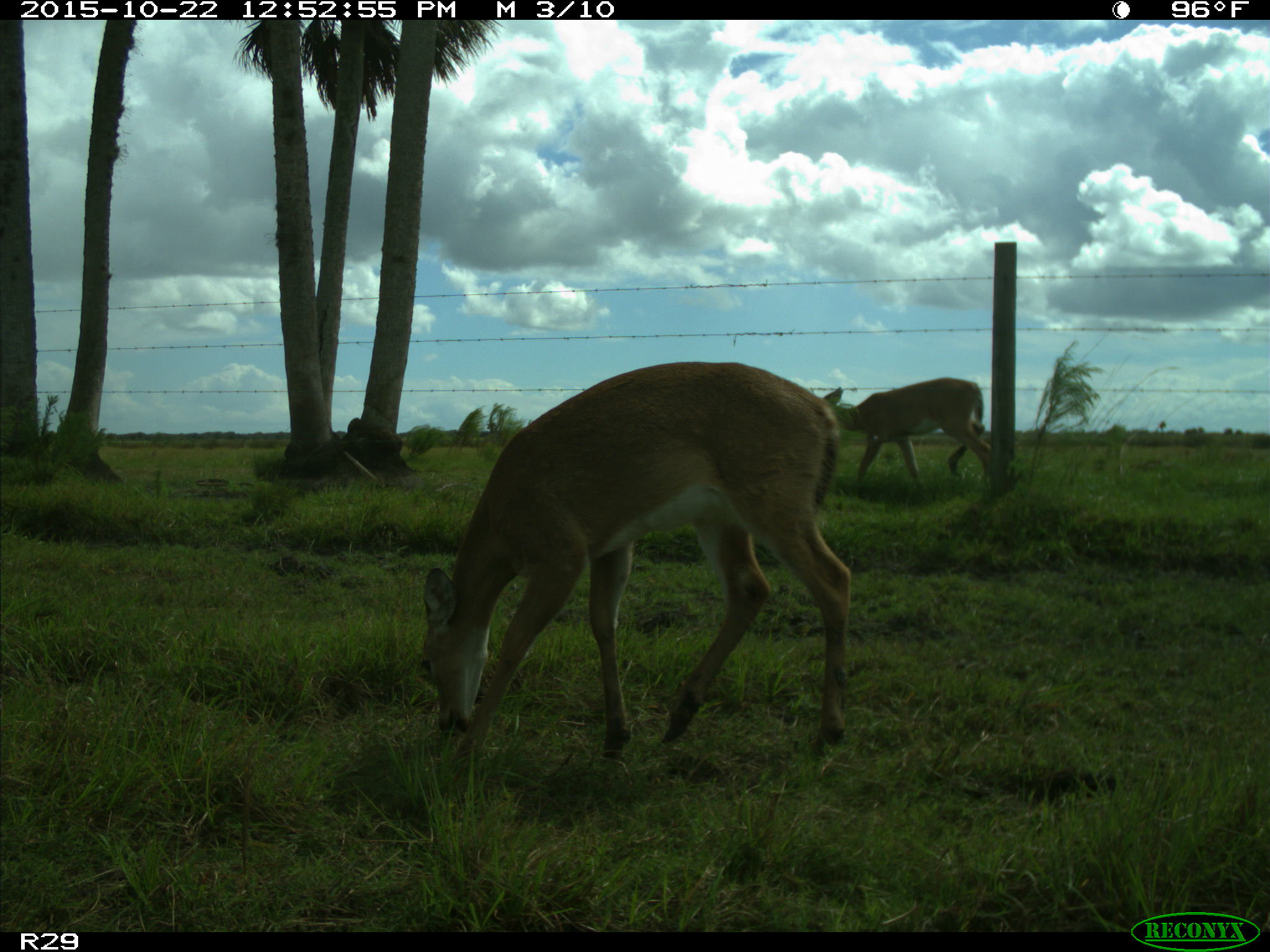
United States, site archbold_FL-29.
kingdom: Animalia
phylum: Chordata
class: Mammalia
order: Artiodactyla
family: Cervidae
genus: Odocoileus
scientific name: Odocoileus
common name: deer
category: unidentified deer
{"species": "unidentified deer (deer) (Odocoileus)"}